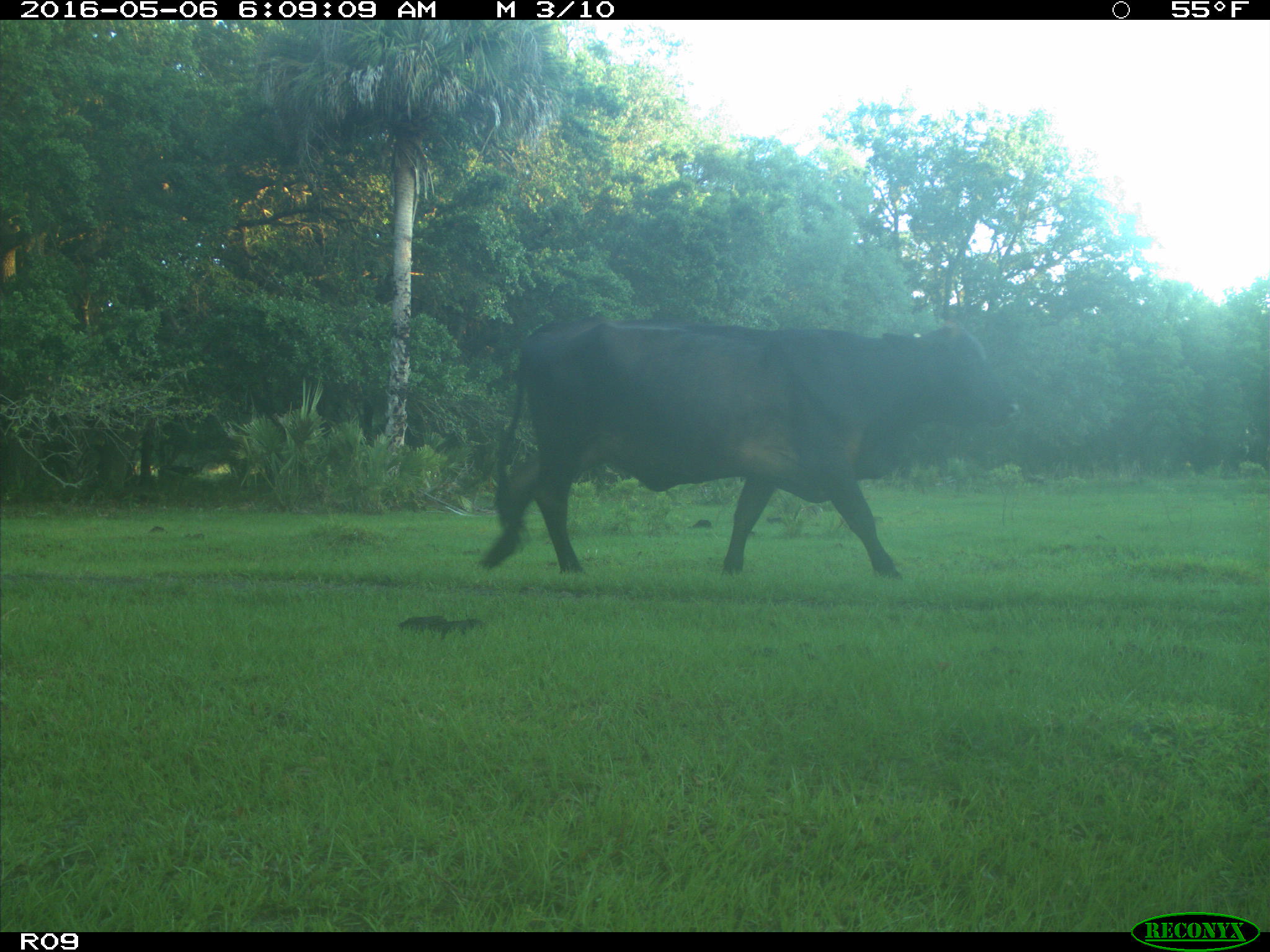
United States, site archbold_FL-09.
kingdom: Animalia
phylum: Chordata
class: Mammalia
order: Artiodactyla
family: Bovidae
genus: Bos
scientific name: Bos taurus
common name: domestic cow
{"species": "Bos taurus (domestic cow)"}